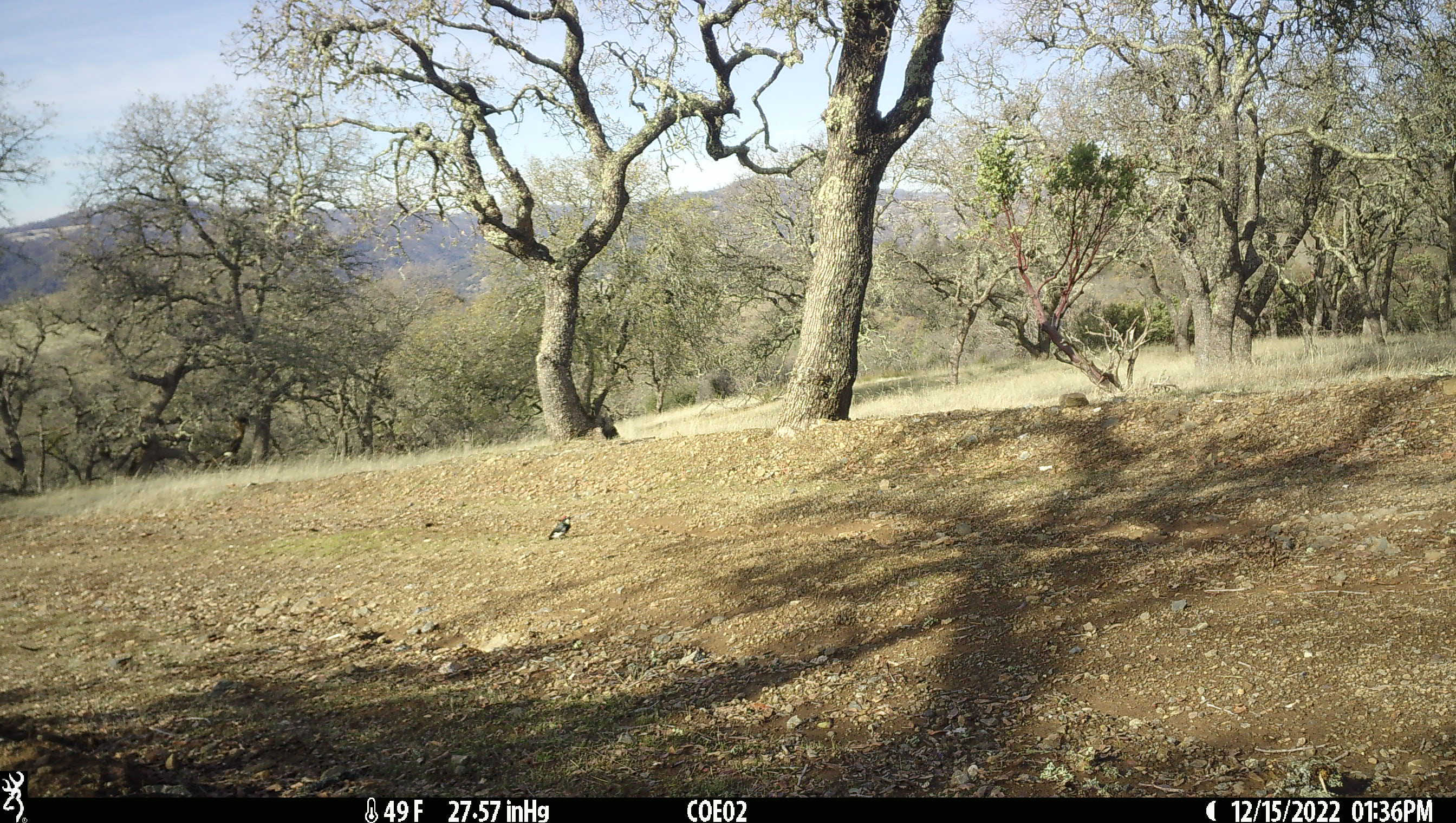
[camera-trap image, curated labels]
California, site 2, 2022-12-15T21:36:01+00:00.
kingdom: Animalia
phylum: Chordata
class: Aves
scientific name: Aves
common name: bird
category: unknown bird